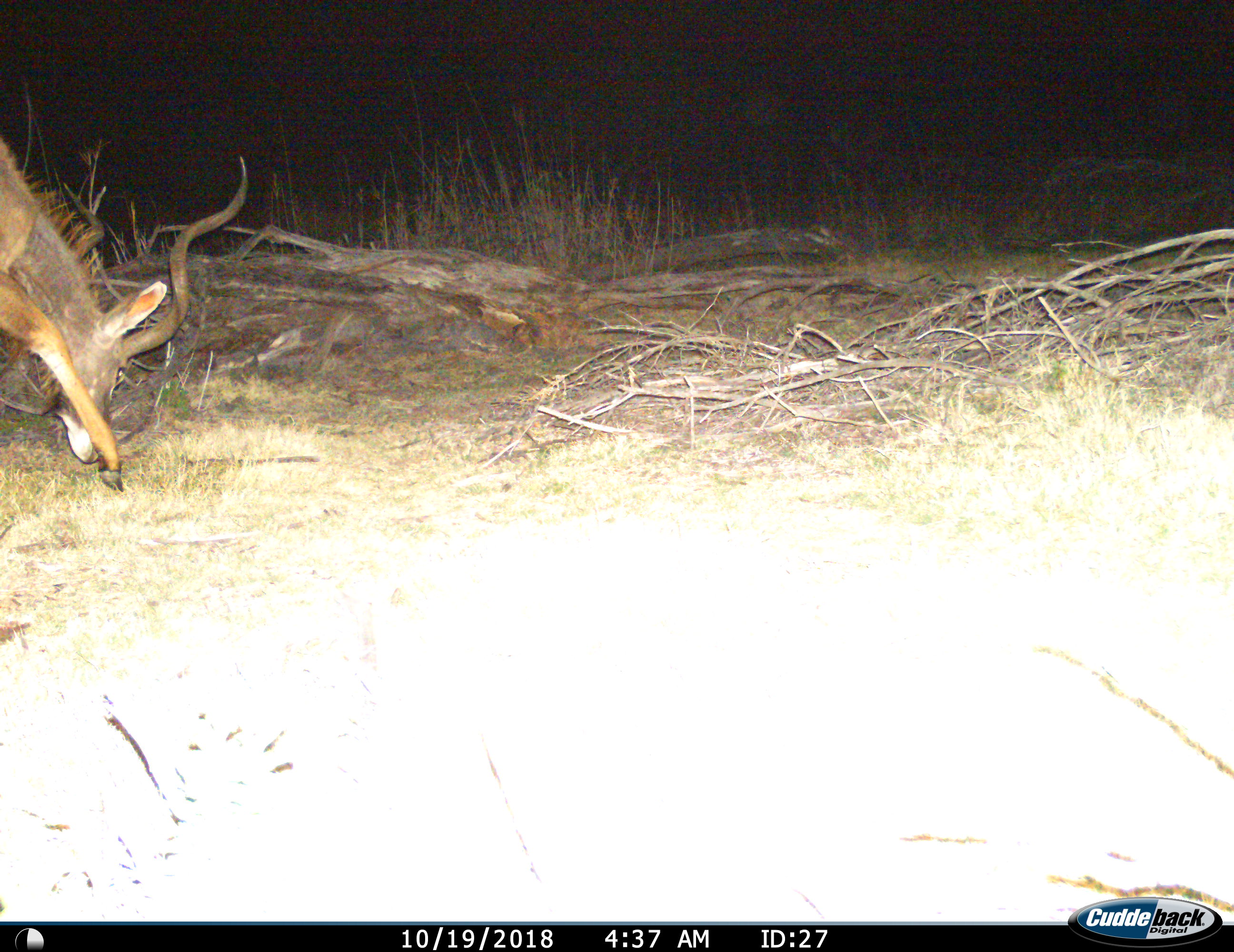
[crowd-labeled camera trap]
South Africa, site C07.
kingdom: Animalia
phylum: Chordata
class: Mammalia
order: Artiodactyla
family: Bovidae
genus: Tragelaphus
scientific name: Tragelaphus strepsiceros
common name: greater kudu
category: kudu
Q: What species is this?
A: Kudu (greater kudu) (Tragelaphus strepsiceros).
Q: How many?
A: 1.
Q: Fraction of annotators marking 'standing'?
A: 9%.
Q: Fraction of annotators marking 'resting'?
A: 0%.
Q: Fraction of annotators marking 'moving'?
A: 27%.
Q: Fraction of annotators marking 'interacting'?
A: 0%.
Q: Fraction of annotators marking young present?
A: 0%.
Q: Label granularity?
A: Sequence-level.